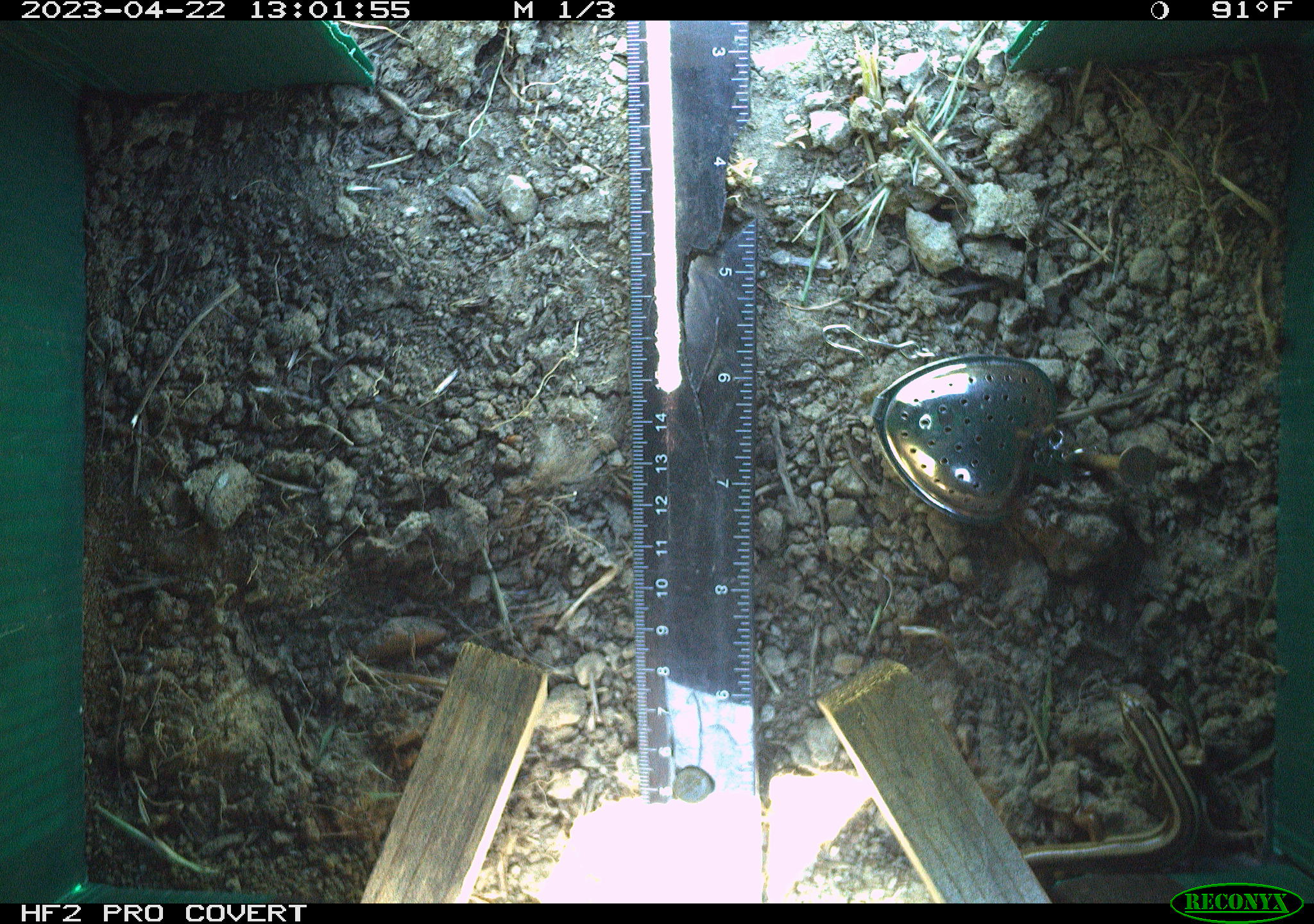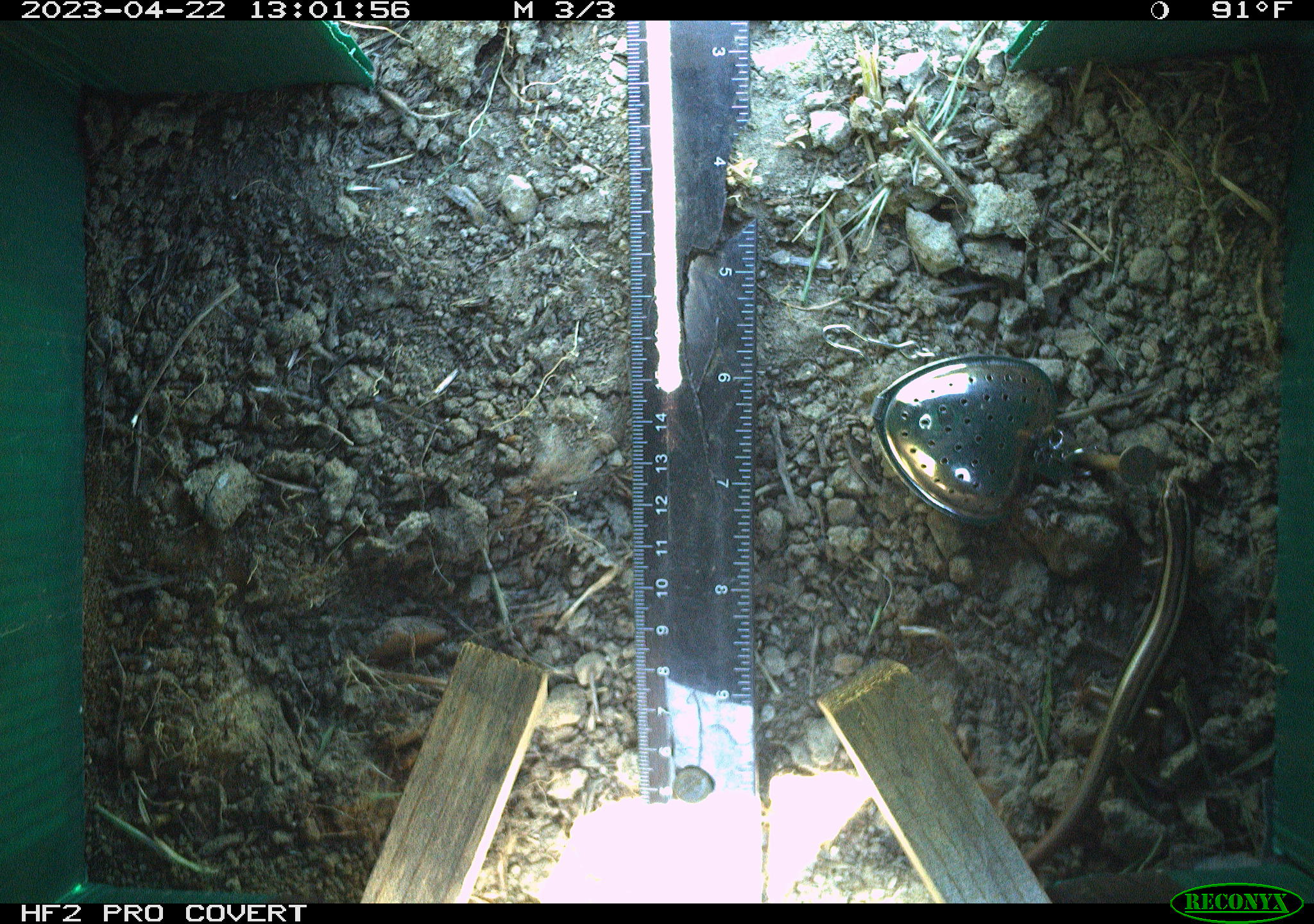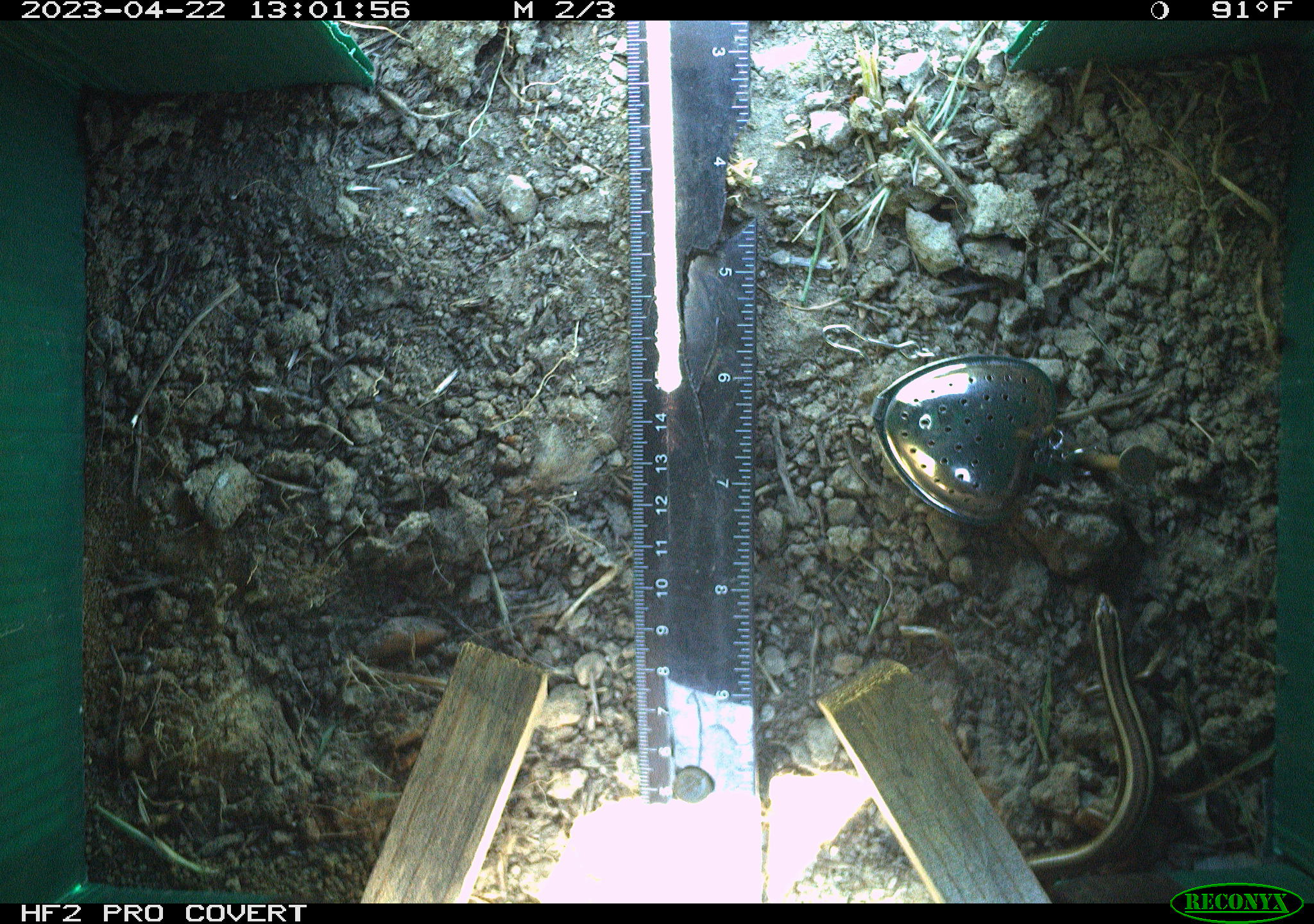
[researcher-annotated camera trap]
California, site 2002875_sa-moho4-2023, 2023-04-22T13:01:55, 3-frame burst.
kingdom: Animalia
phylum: Chordata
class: Reptilia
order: Squamata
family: Scincidae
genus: Plestiodon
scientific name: Plestiodon skiltonianus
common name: western skink